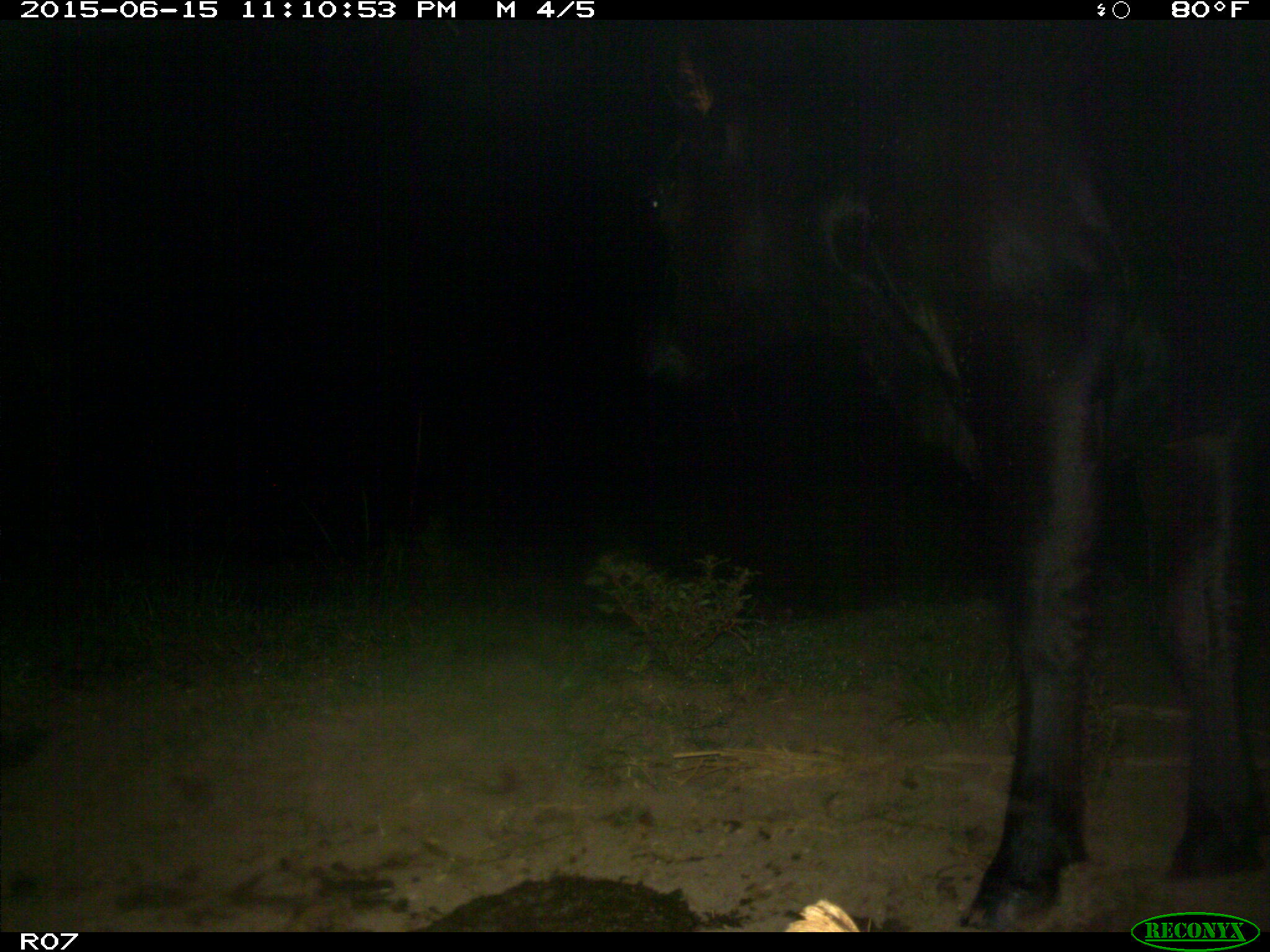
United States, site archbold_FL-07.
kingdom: Animalia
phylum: Chordata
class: Mammalia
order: Artiodactyla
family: Bovidae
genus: Bos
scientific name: Bos taurus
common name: domestic cow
Bos taurus (domestic cow).